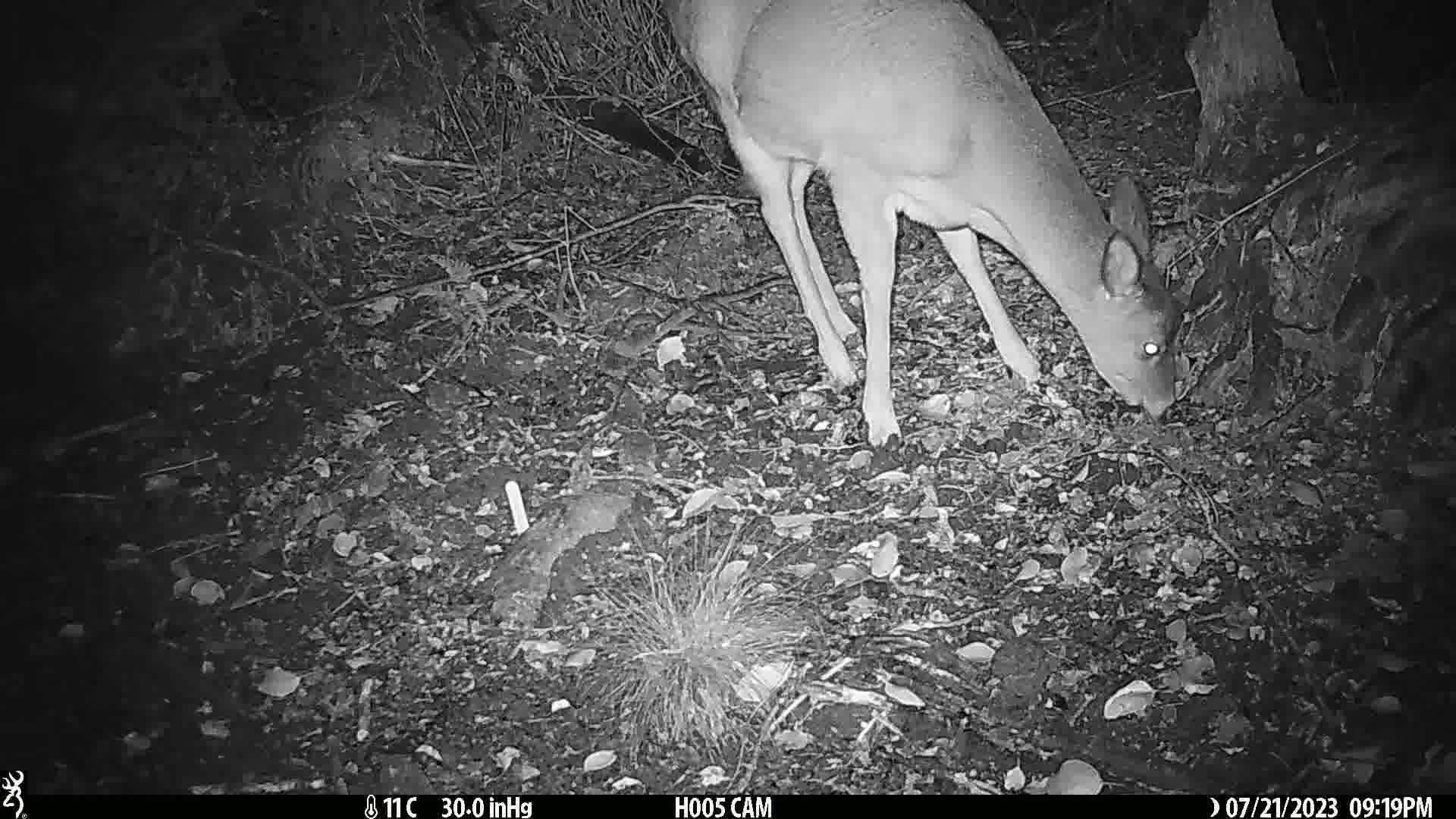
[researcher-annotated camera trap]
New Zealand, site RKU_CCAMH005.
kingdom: Animalia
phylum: Chordata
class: Mammalia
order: Artiodactyla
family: Cervidae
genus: Odocoileus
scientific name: Odocoileus virginianus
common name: white-tailed deer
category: white tailed deer